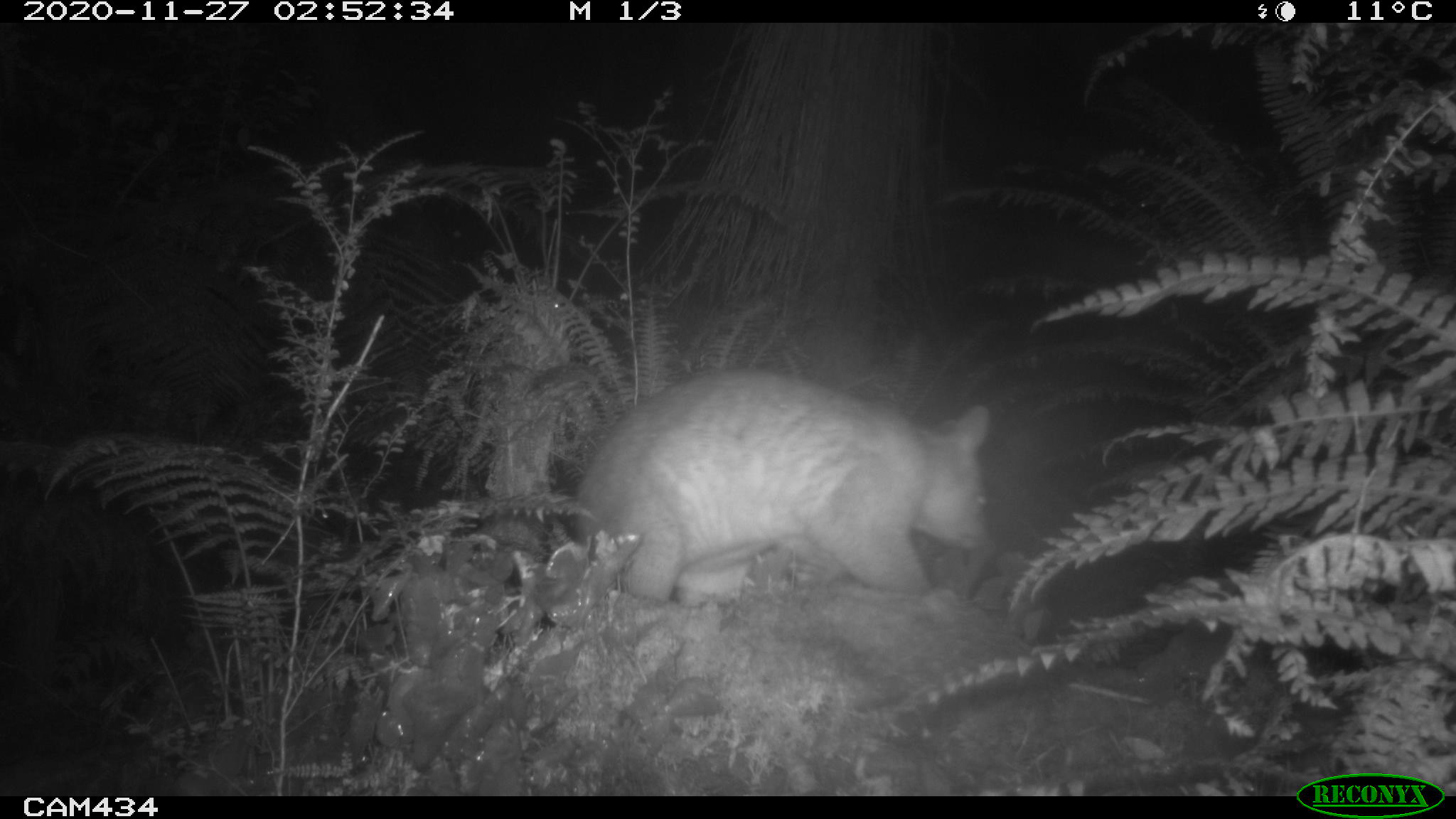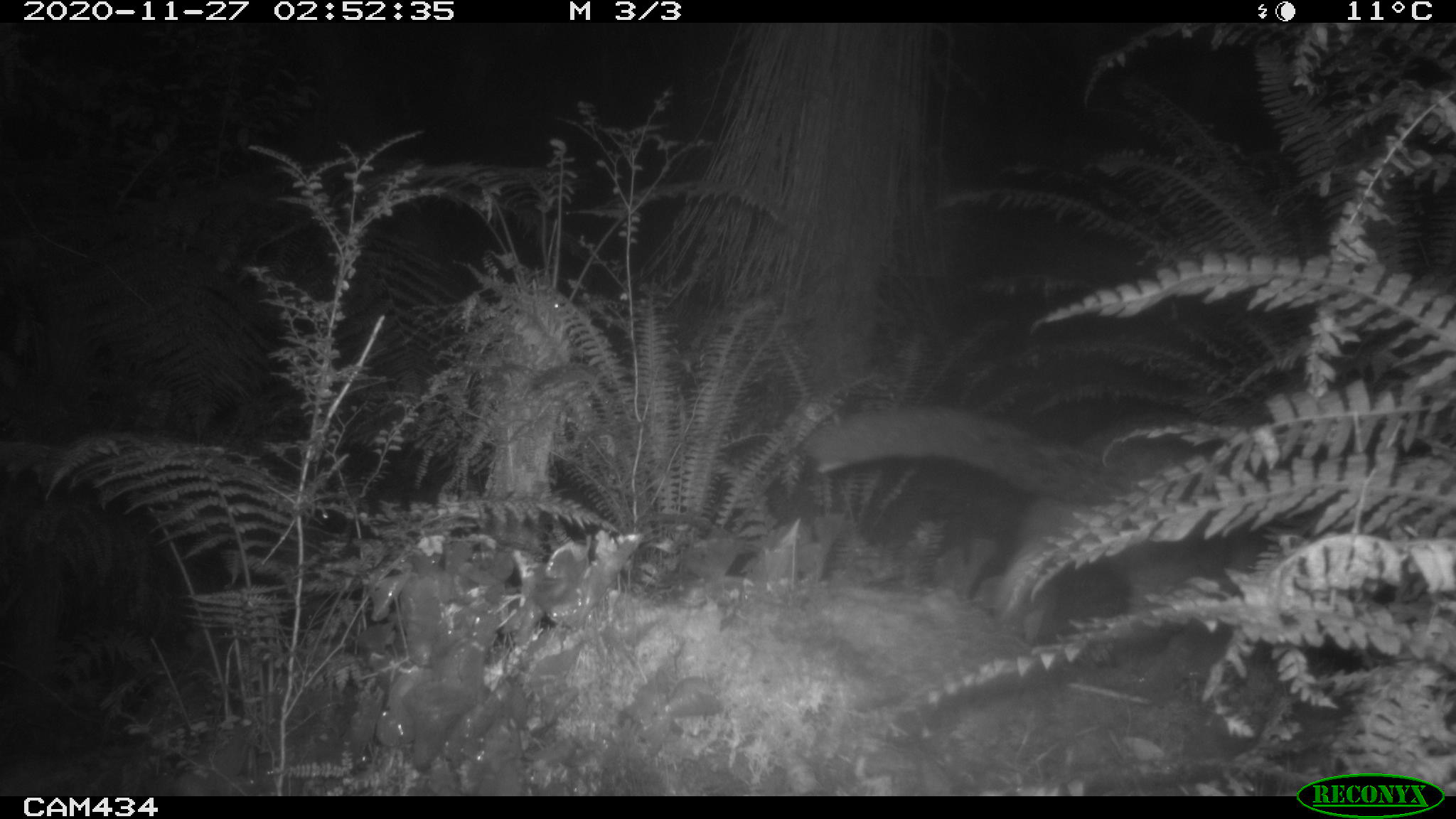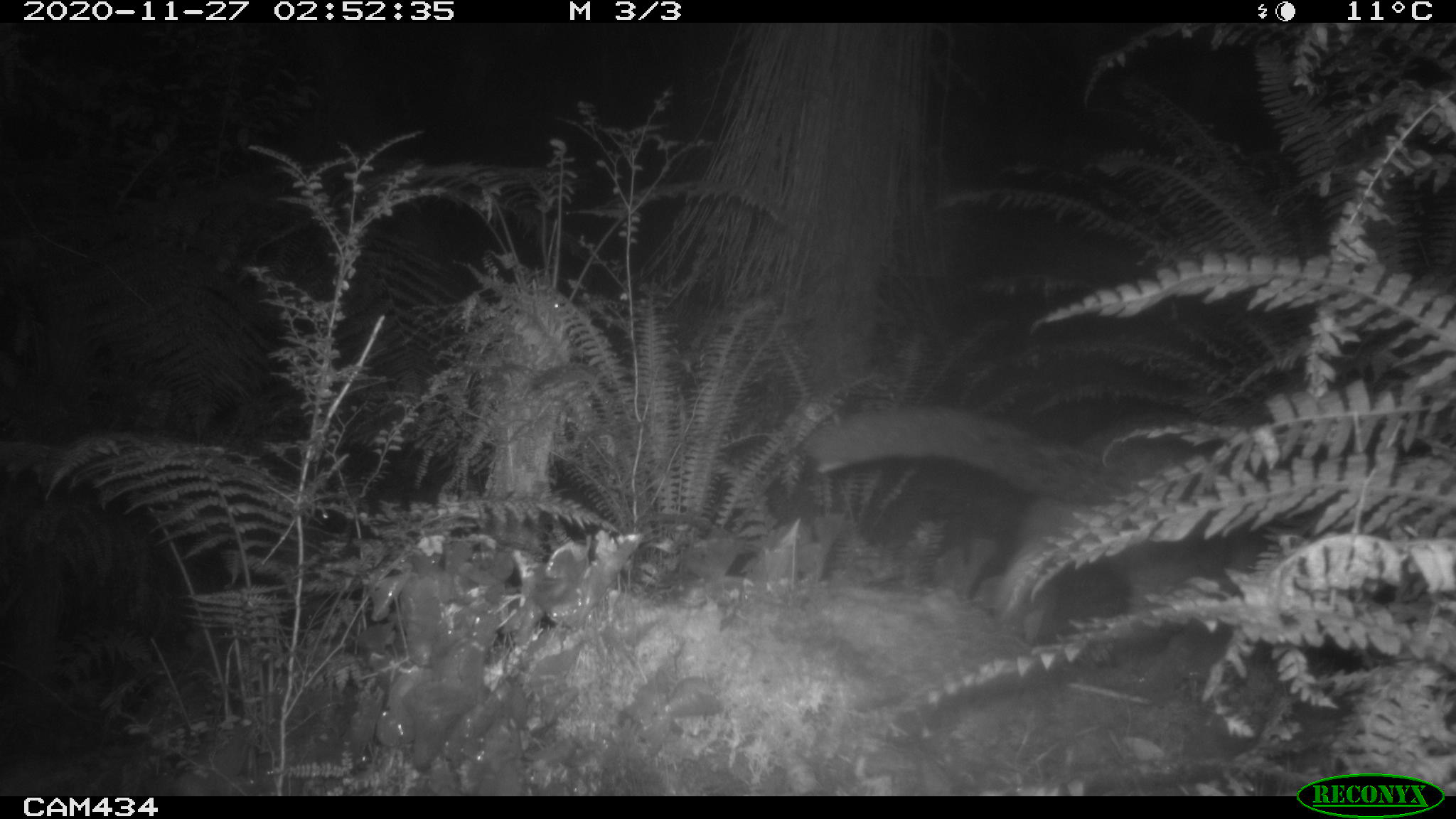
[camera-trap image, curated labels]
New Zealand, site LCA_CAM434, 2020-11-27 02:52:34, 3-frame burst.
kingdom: Animalia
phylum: Chordata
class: Mammalia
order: Diprotodontia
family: Phalangeridae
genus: Trichosurus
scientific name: Trichosurus vulpecula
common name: common brushtail possum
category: possum